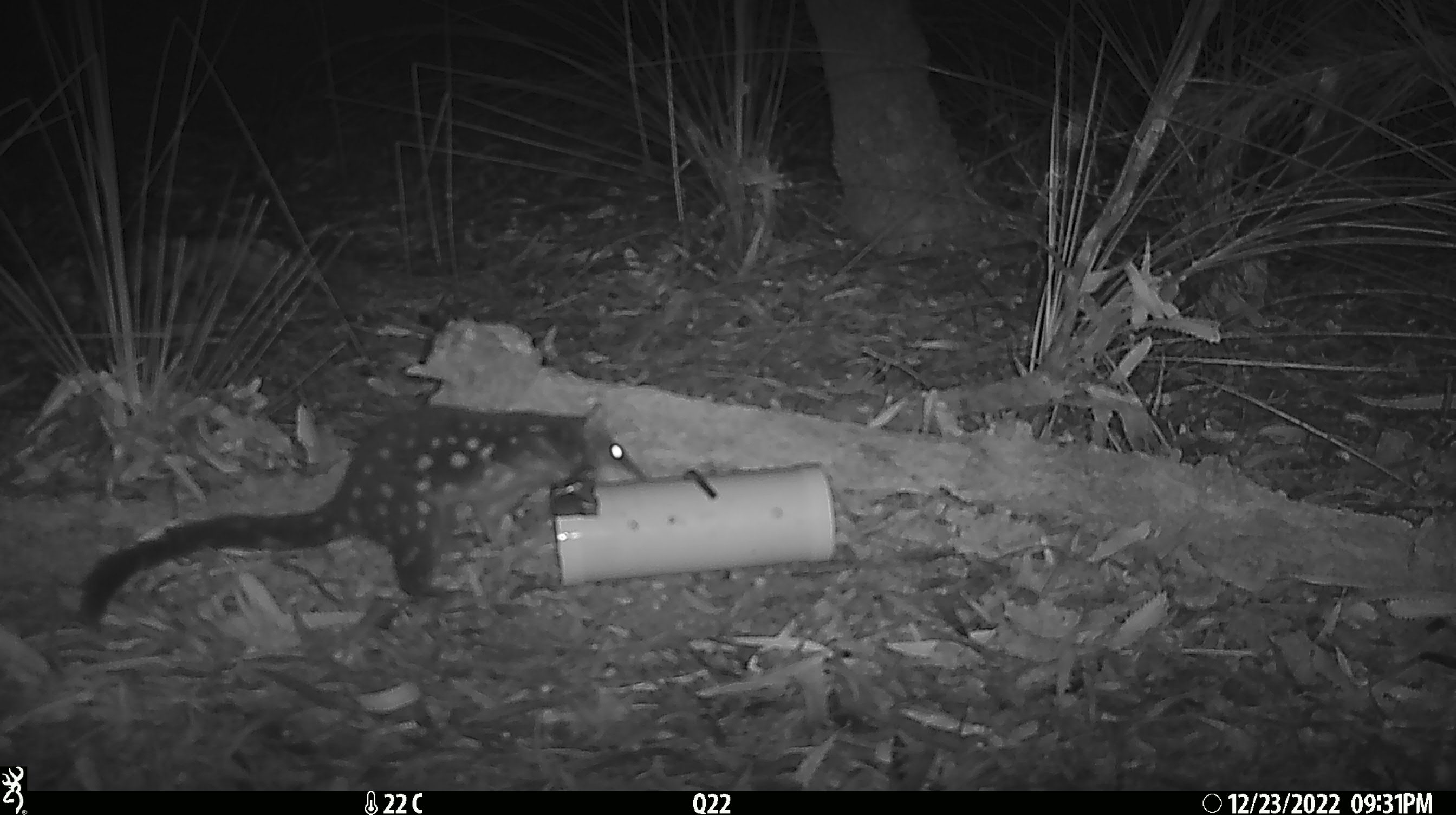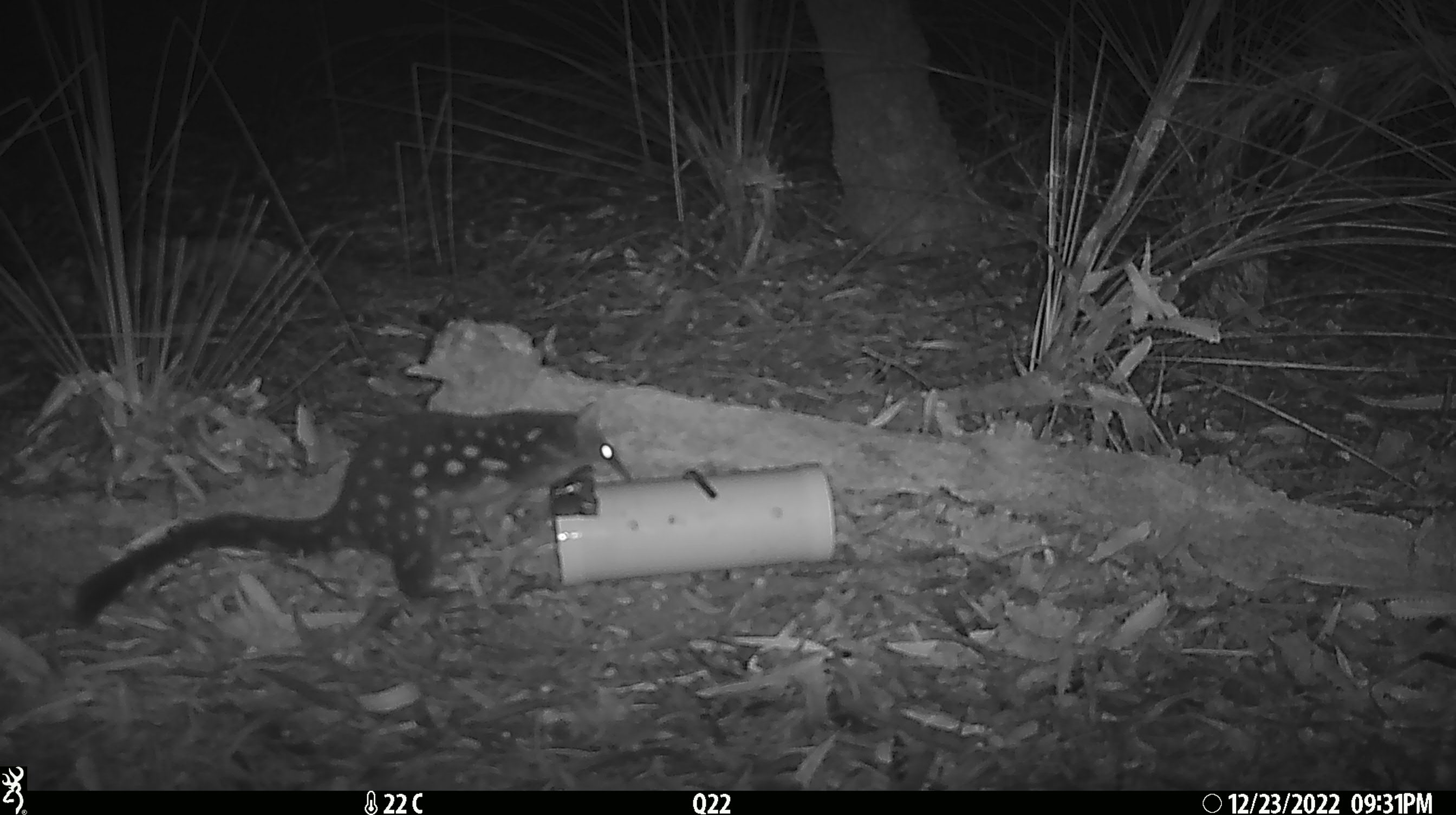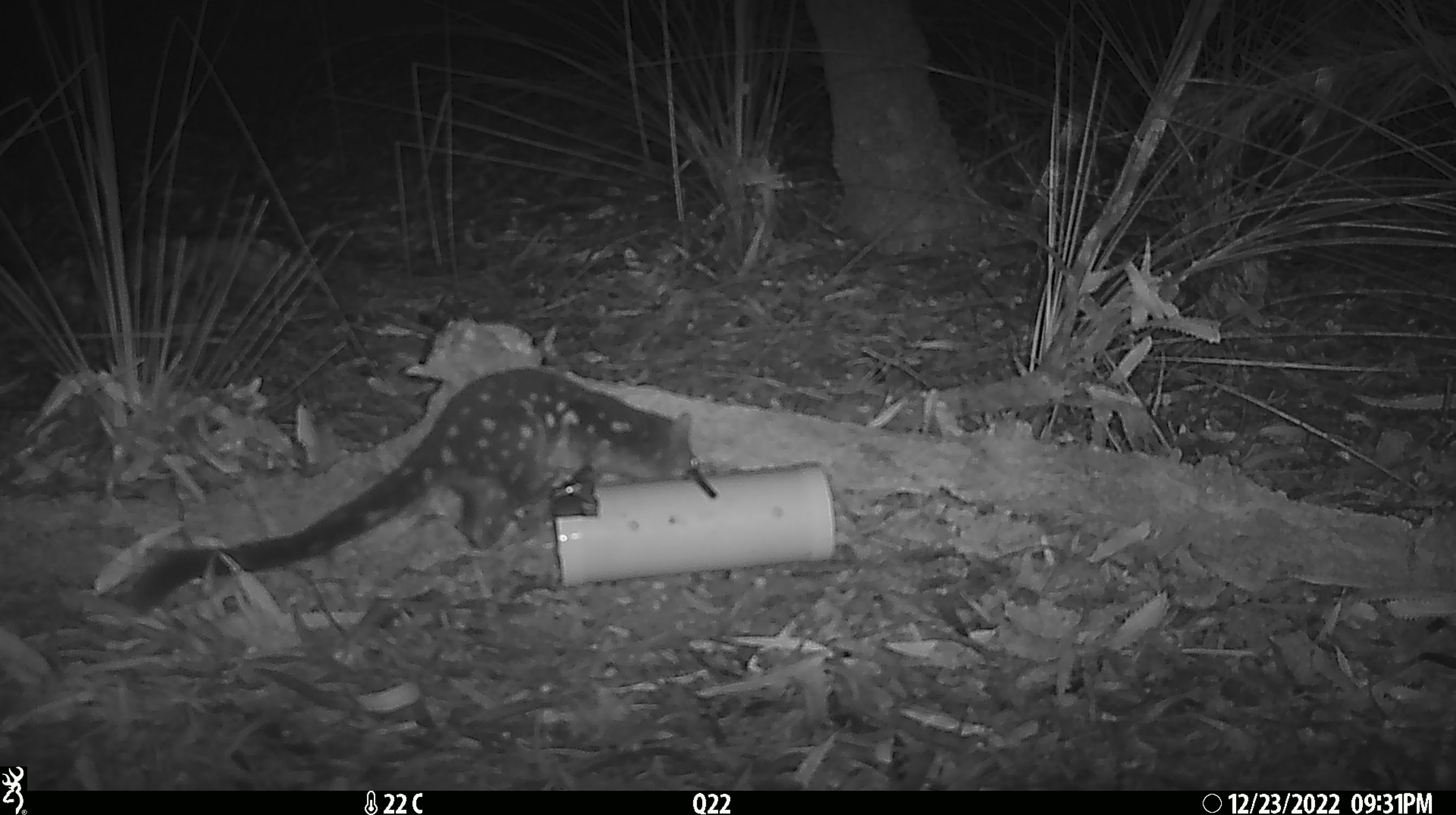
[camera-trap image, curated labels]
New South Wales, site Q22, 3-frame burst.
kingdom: Animalia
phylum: Chordata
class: Mammalia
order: Dasyuromorphia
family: Dasyuridae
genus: Dasyurus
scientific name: Dasyurus maculatus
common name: spotted-tailed quoll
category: quoll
Quoll (spotted-tailed quoll) (Dasyurus maculatus).